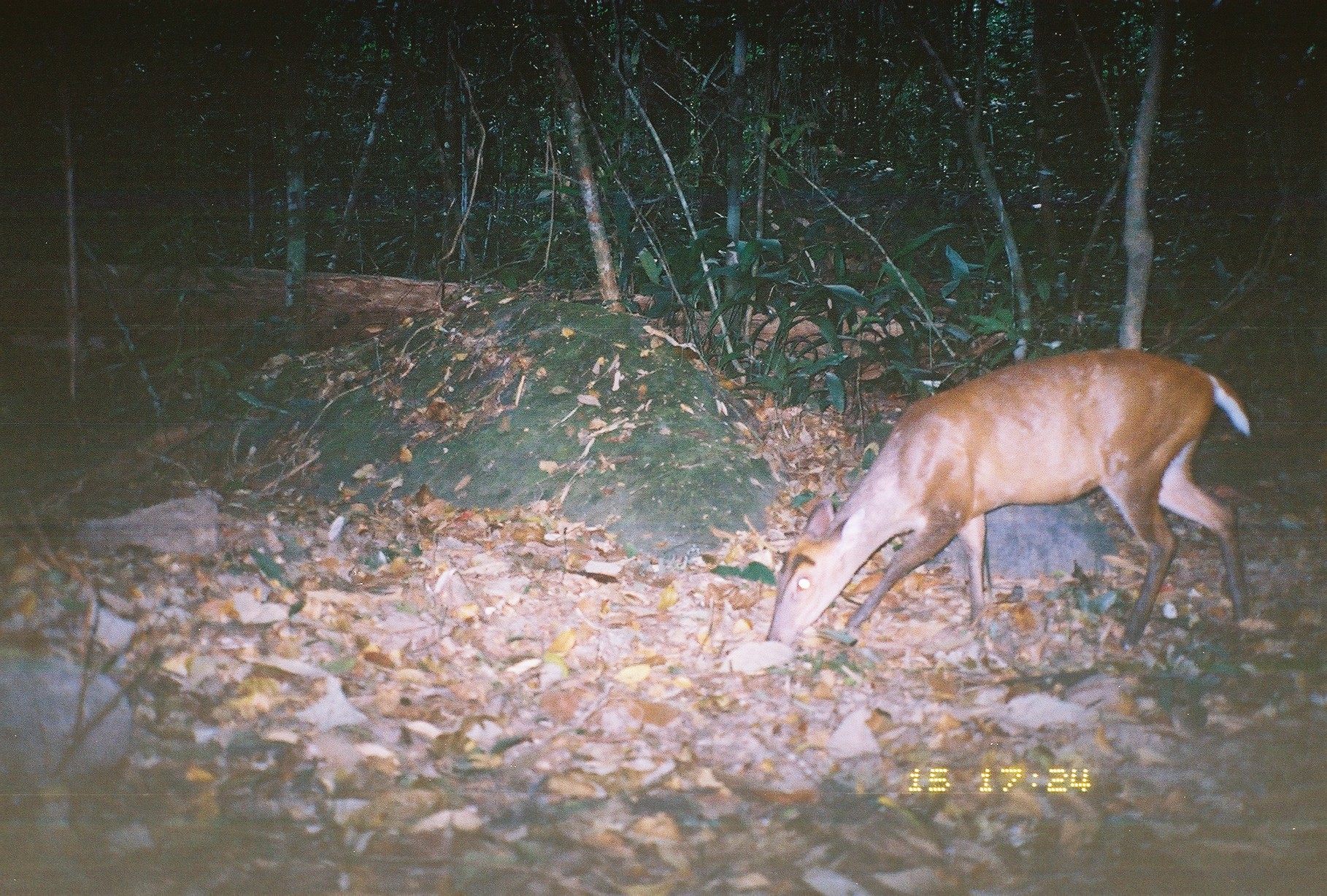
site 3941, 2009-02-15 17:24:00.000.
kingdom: Animalia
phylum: Chordata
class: Mammalia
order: Artiodactyla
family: Cervidae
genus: Muntiacus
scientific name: Muntiacus muntjak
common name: southern red muntjac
Muntiacus muntjak (southern red muntjac), count 1.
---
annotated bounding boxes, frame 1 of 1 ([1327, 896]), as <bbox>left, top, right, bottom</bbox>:
muntiacus muntjak: <bbox>765, 350, 1253, 656</bbox>